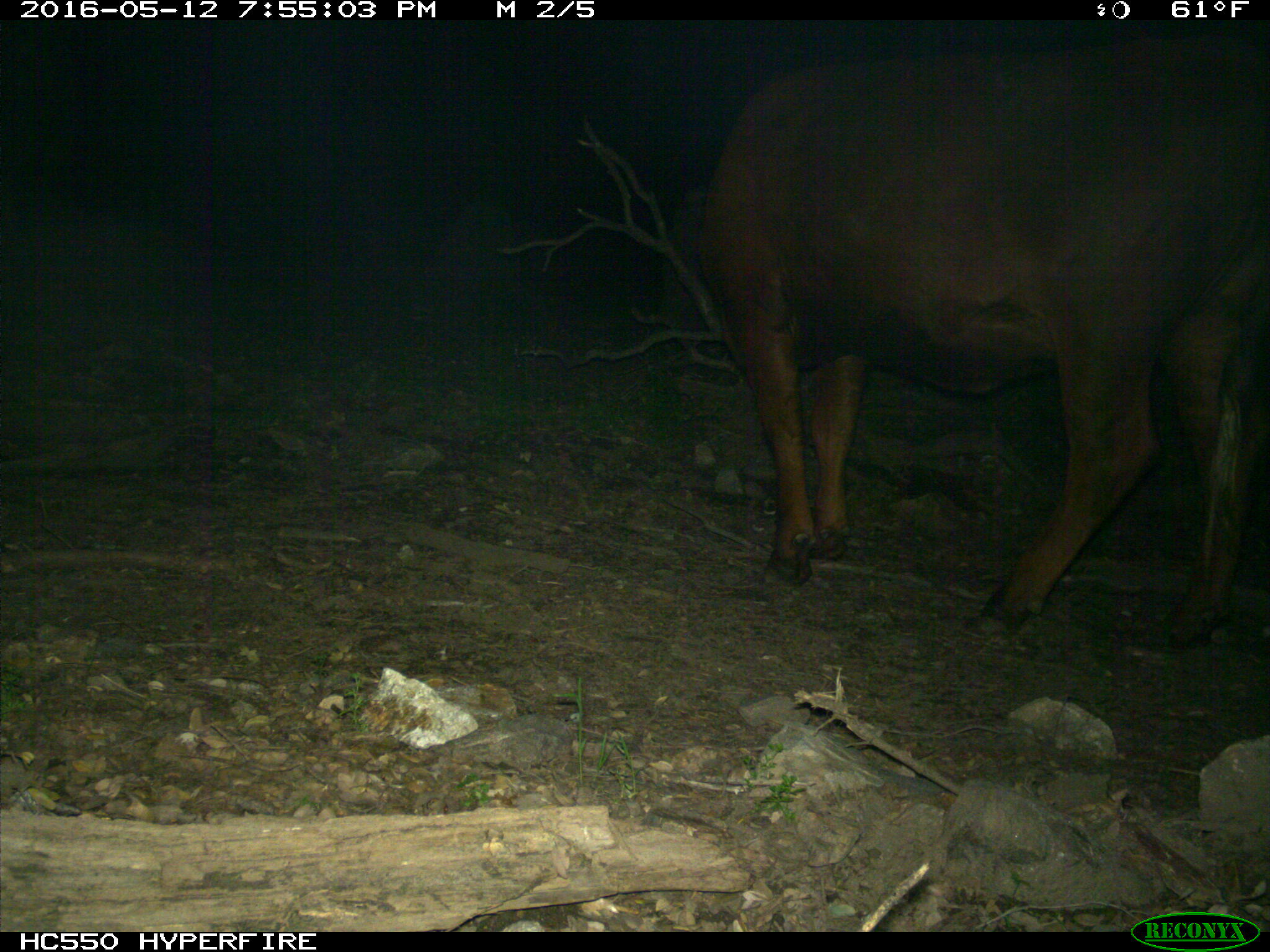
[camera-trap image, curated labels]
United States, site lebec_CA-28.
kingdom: Animalia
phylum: Chordata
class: Mammalia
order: Artiodactyla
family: Bovidae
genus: Bos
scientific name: Bos taurus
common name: domestic cow